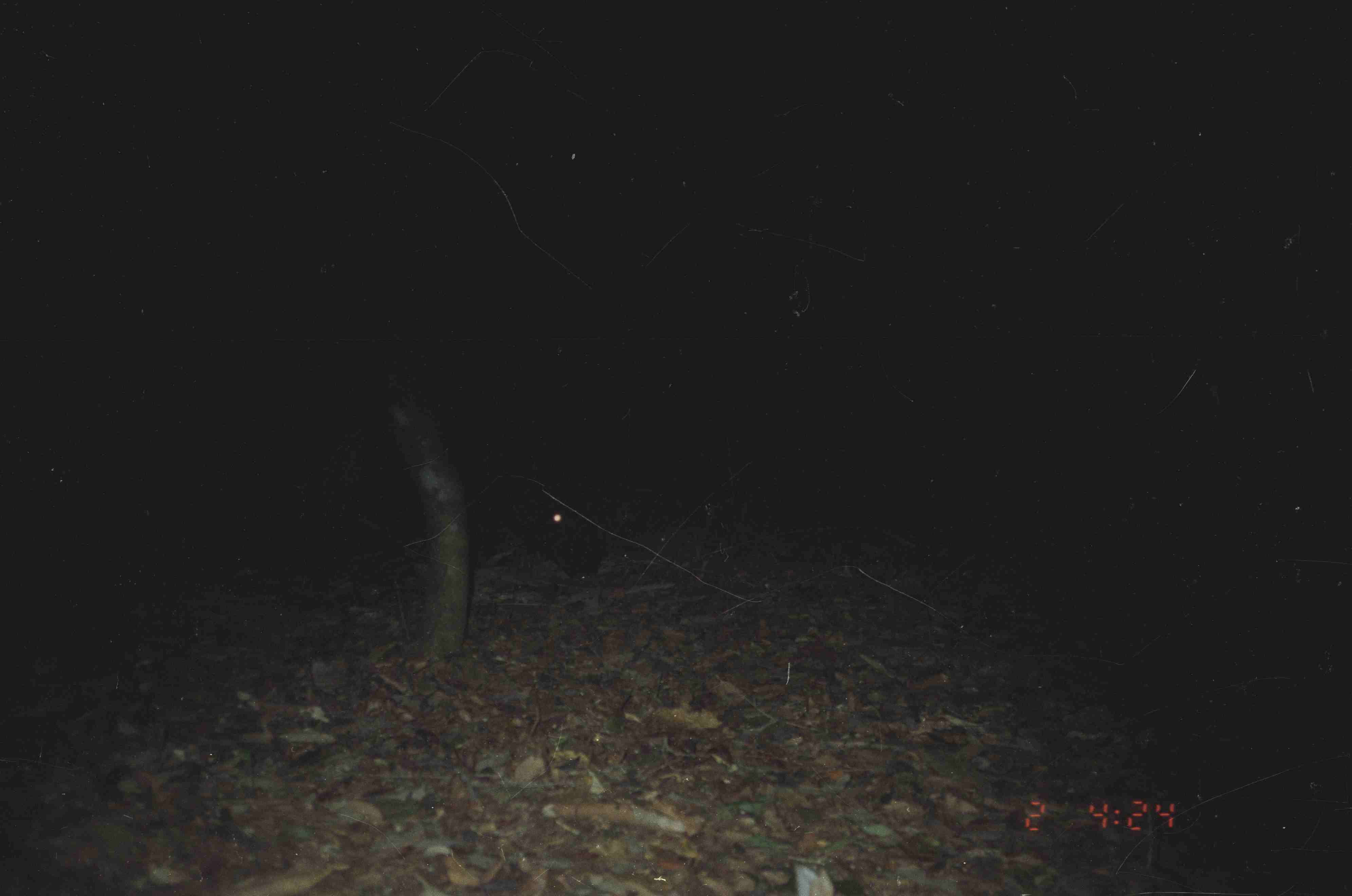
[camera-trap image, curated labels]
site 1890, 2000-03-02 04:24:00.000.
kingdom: Animalia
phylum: Chordata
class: Mammalia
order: Perissodactyla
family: Tapiridae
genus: Tapirus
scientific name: Tapirus indicus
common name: malayan tapir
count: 1